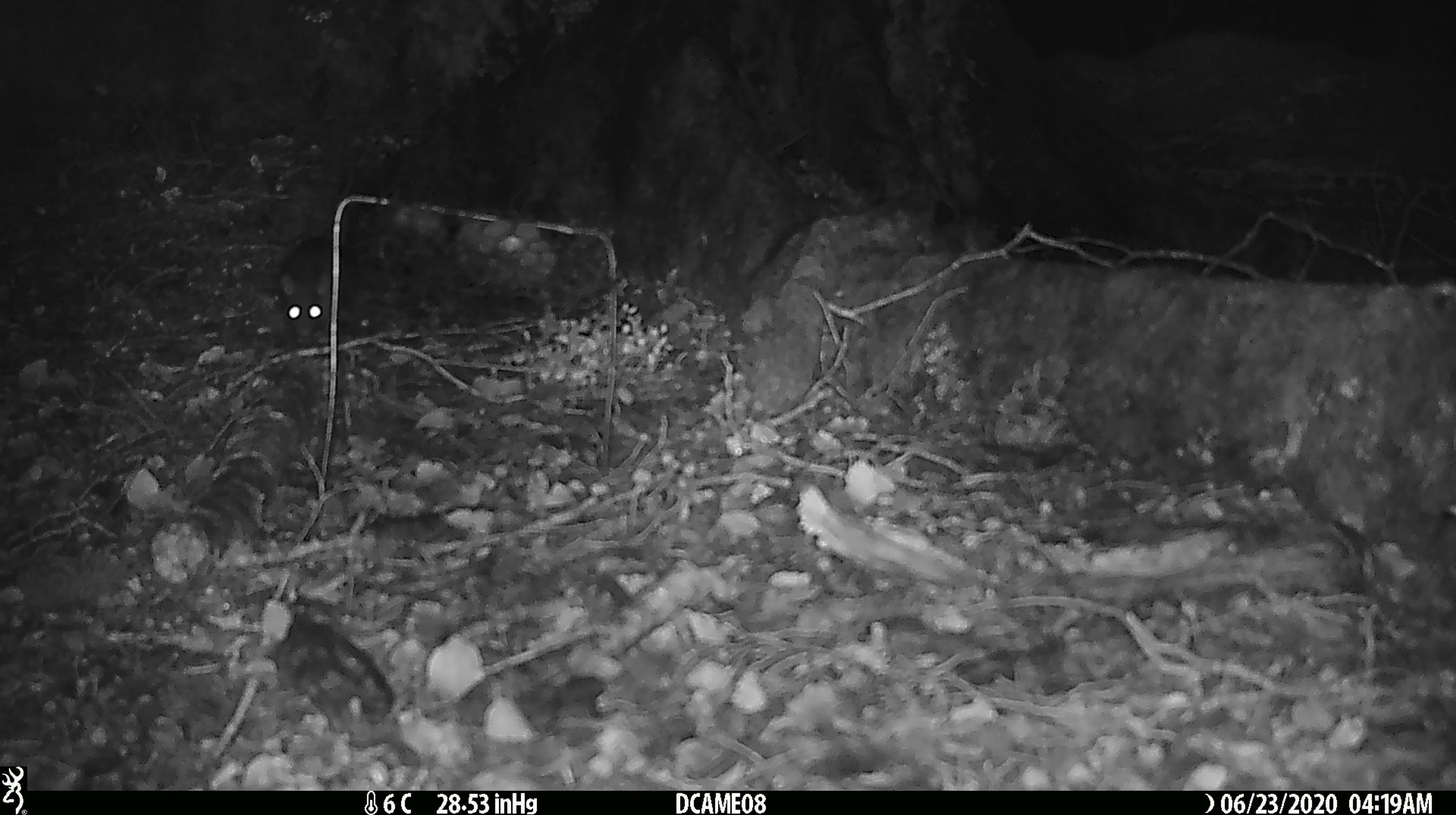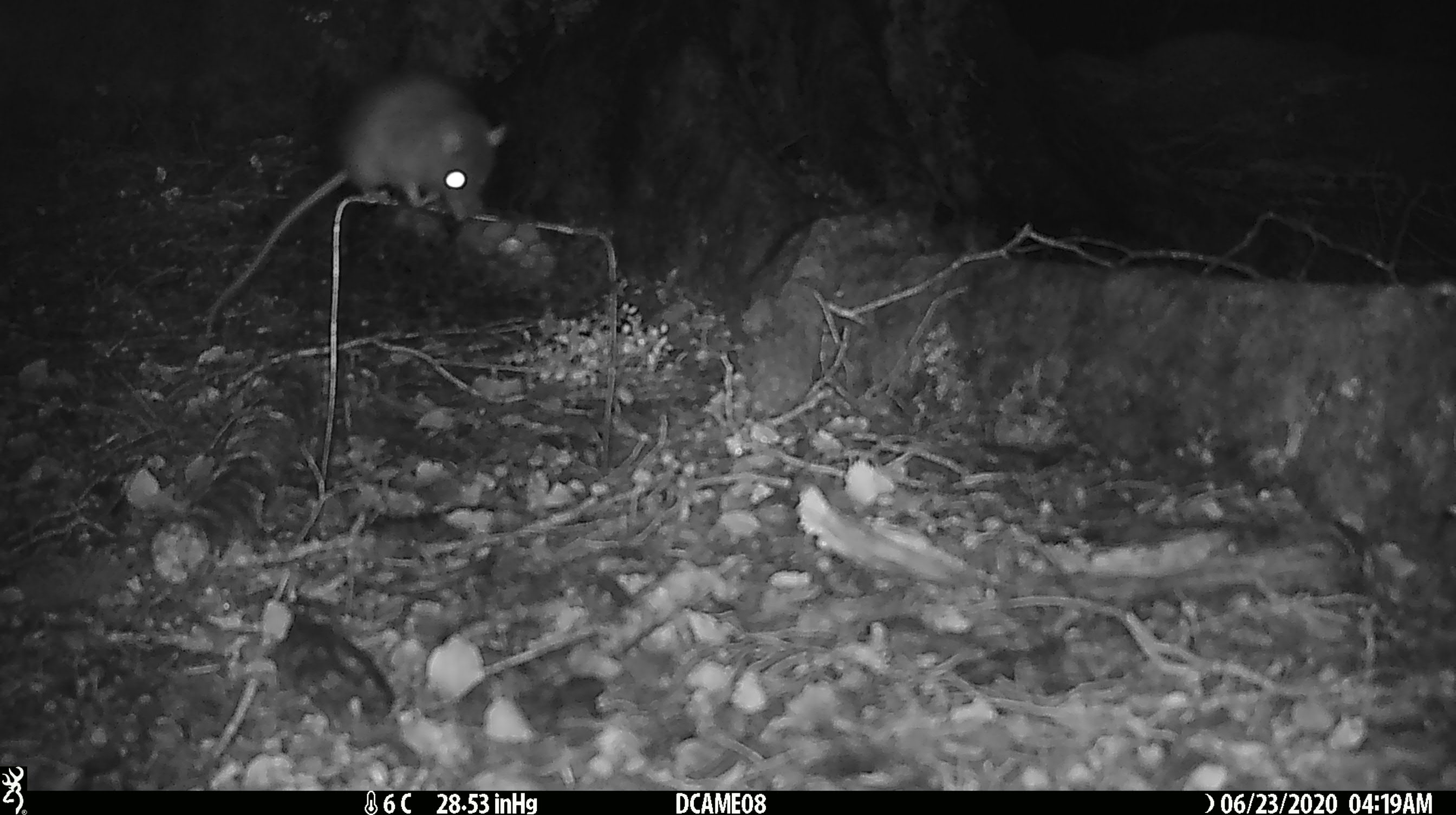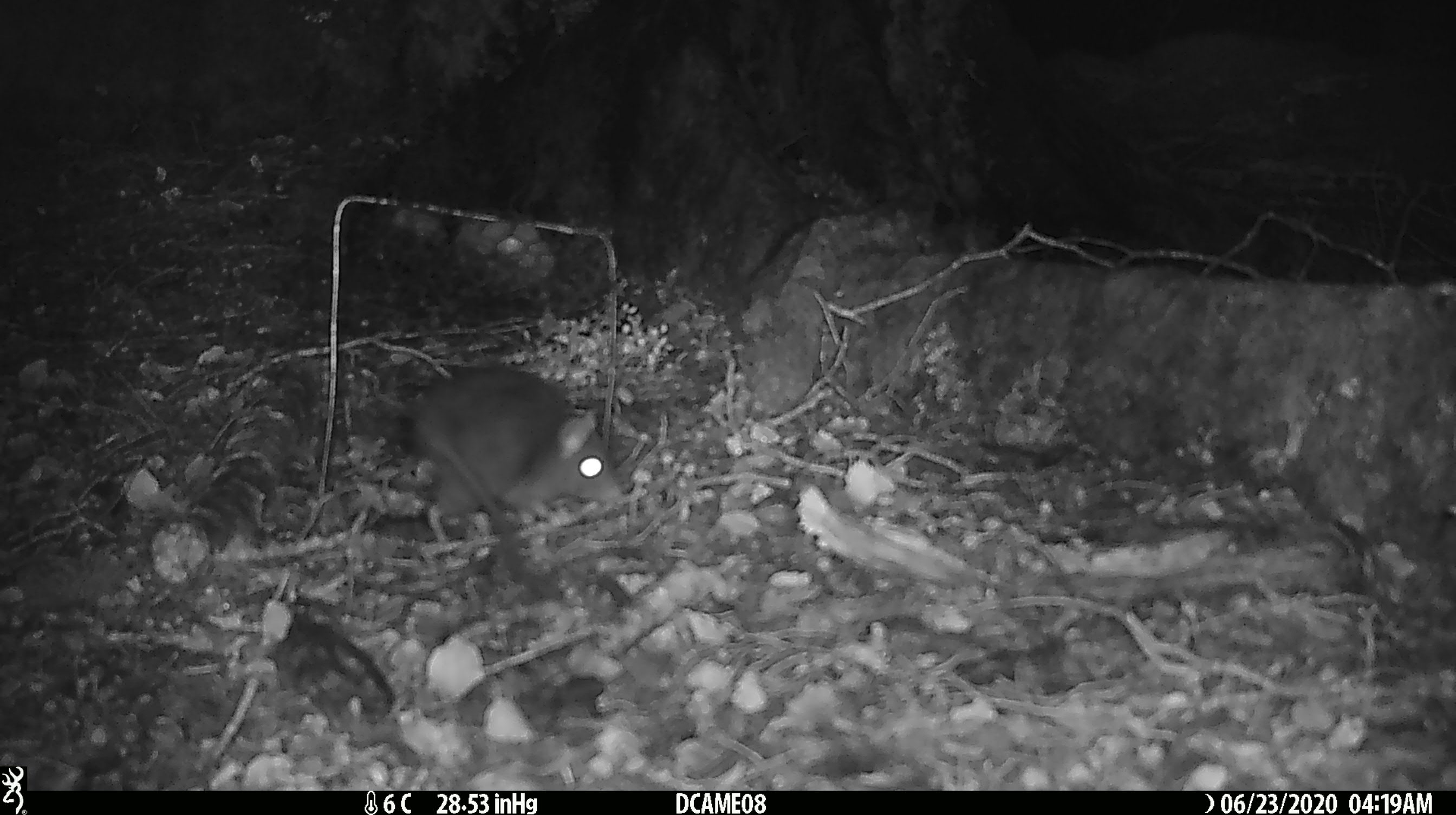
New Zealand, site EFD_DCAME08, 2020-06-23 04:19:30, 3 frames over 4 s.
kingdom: Animalia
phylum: Chordata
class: Mammalia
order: Rodentia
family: Muridae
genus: Rattus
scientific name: Rattus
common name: rat